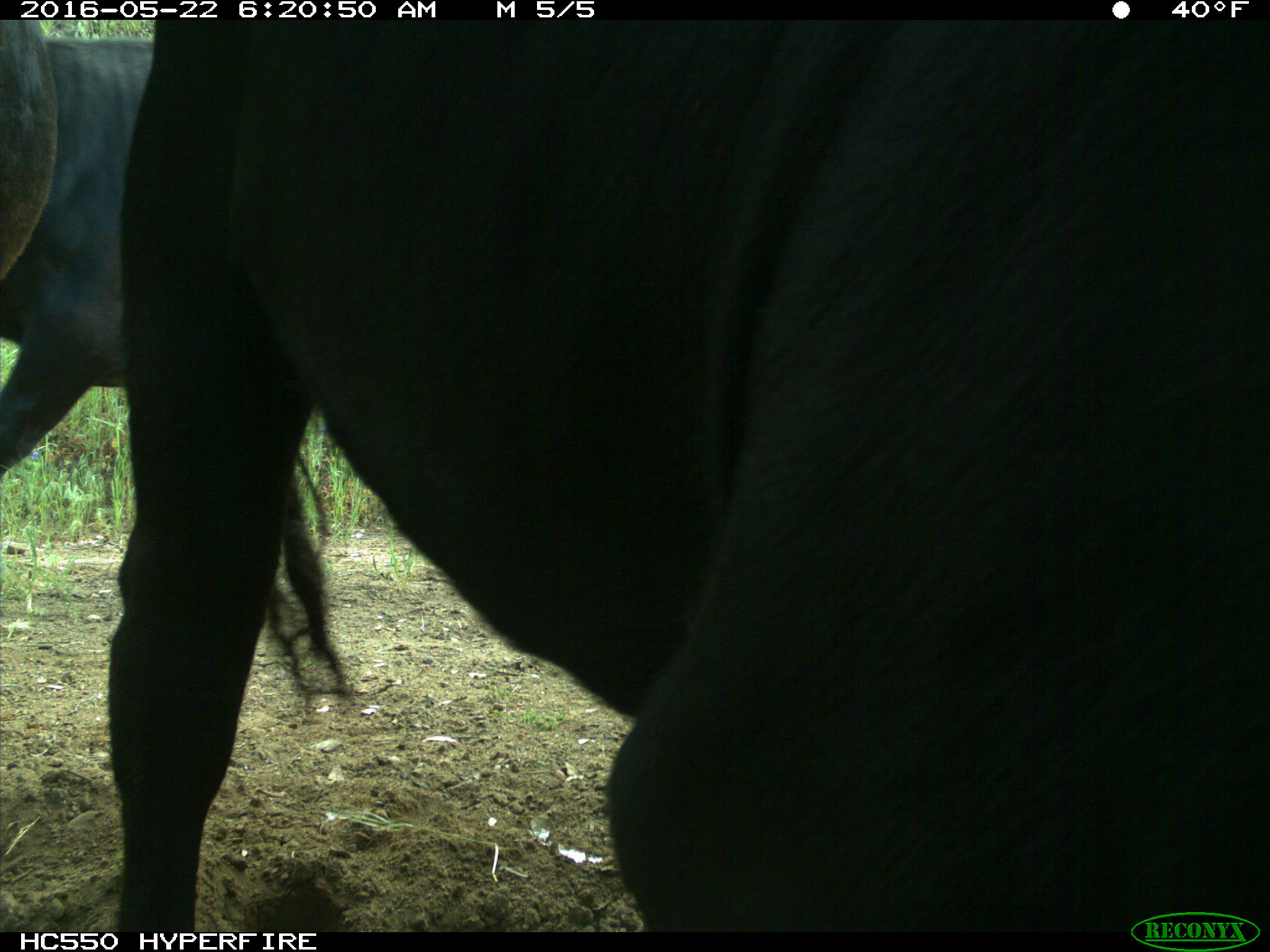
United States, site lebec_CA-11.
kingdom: Animalia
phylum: Chordata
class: Mammalia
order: Artiodactyla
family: Bovidae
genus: Bos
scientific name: Bos taurus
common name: domestic cow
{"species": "Bos taurus (domestic cow)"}